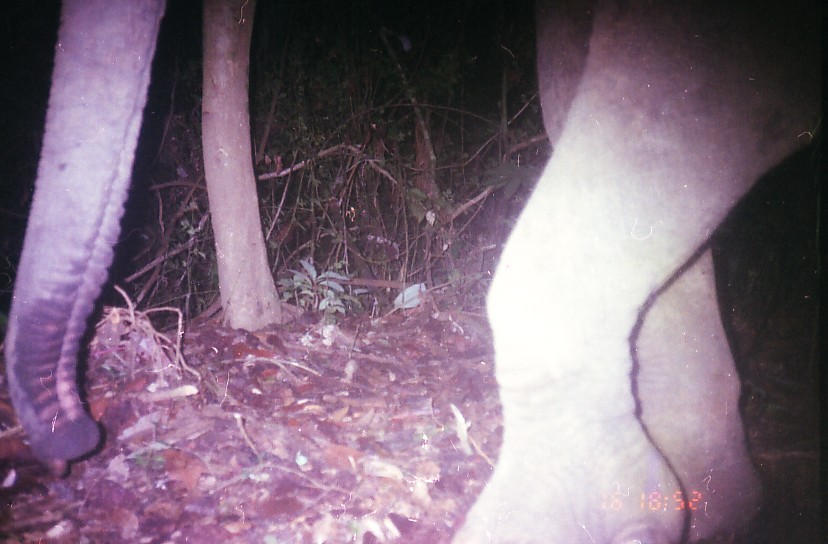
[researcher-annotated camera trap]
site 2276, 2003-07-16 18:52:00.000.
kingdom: Animalia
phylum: Chordata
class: Mammalia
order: Proboscidea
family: Elephantidae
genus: Elephas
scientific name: Elephas maximus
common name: asian elephant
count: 1